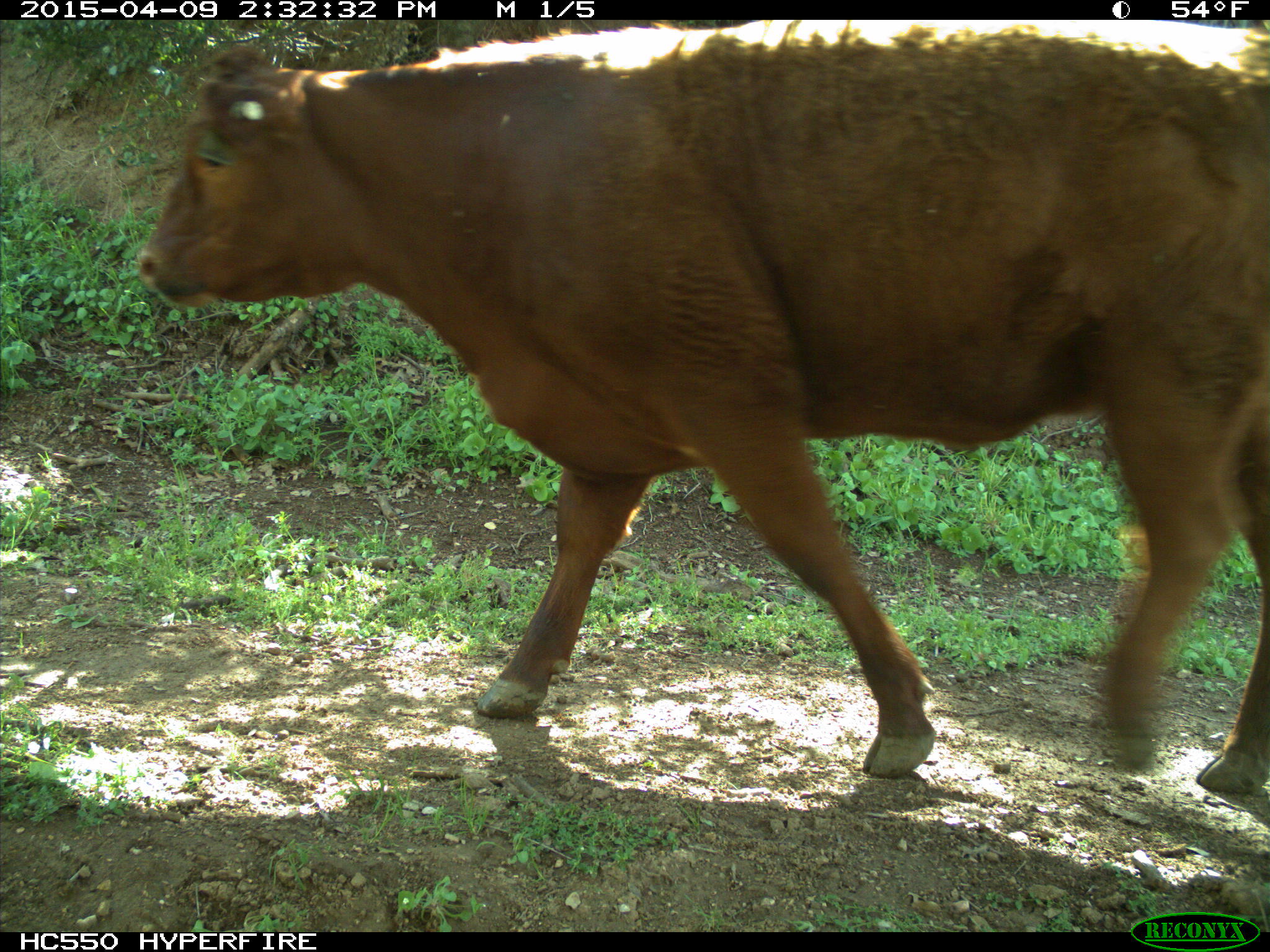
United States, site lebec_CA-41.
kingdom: Animalia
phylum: Chordata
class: Mammalia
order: Artiodactyla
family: Bovidae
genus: Bos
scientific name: Bos taurus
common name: domestic cow